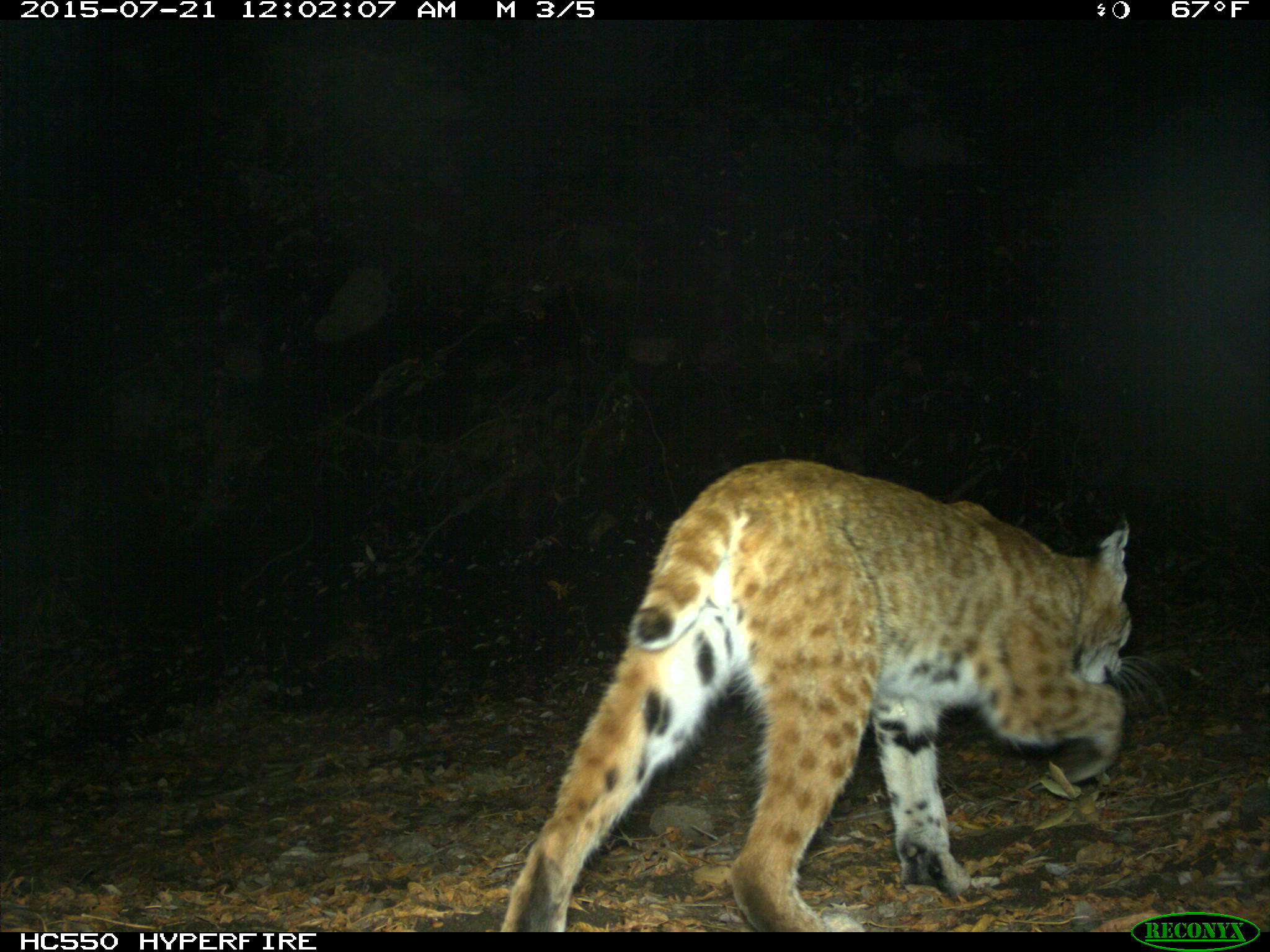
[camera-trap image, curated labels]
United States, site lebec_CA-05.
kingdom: Animalia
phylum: Chordata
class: Mammalia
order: Carnivora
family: Felidae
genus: Lynx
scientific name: Lynx rufus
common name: bobcat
Lynx rufus (bobcat).